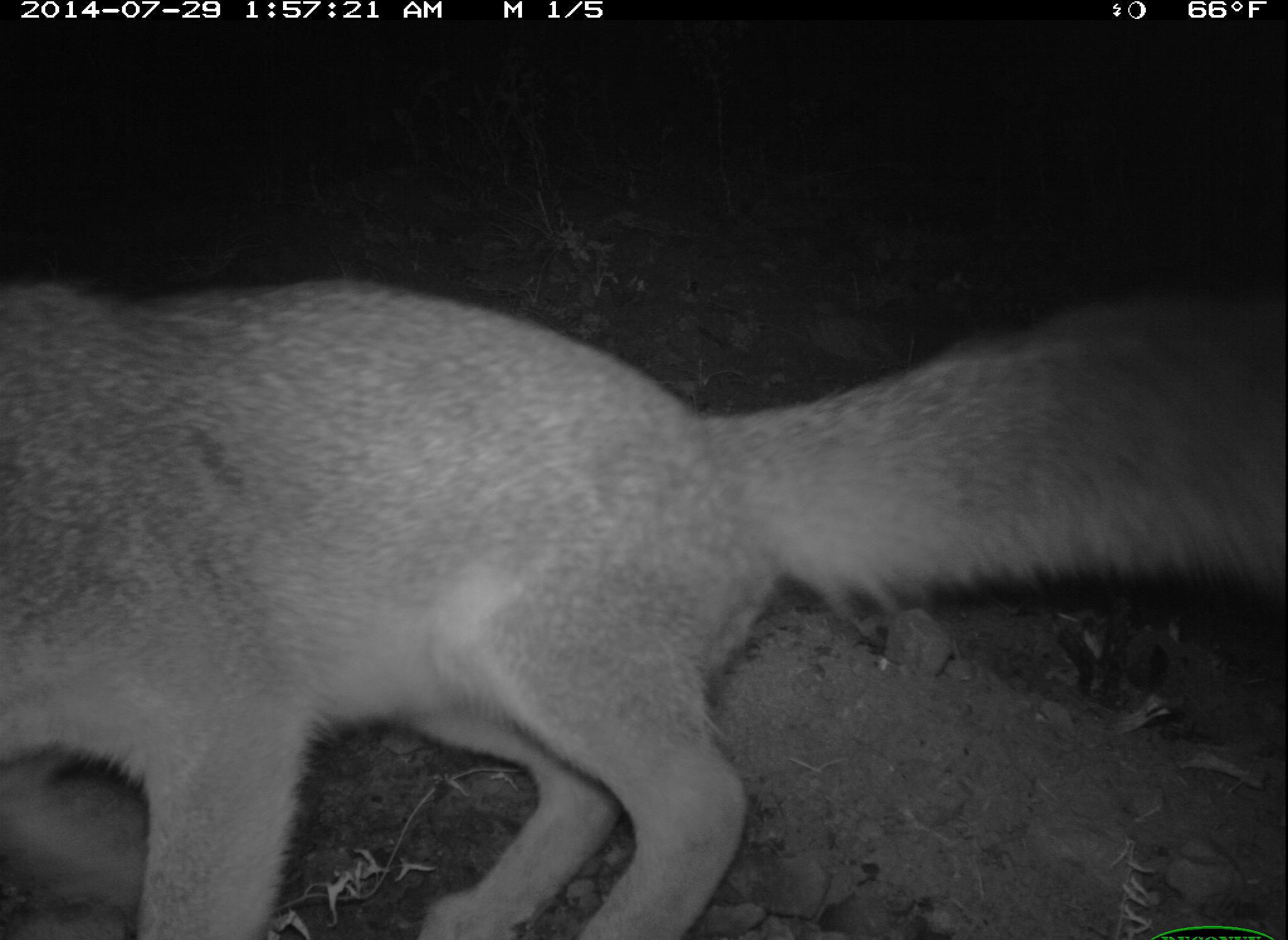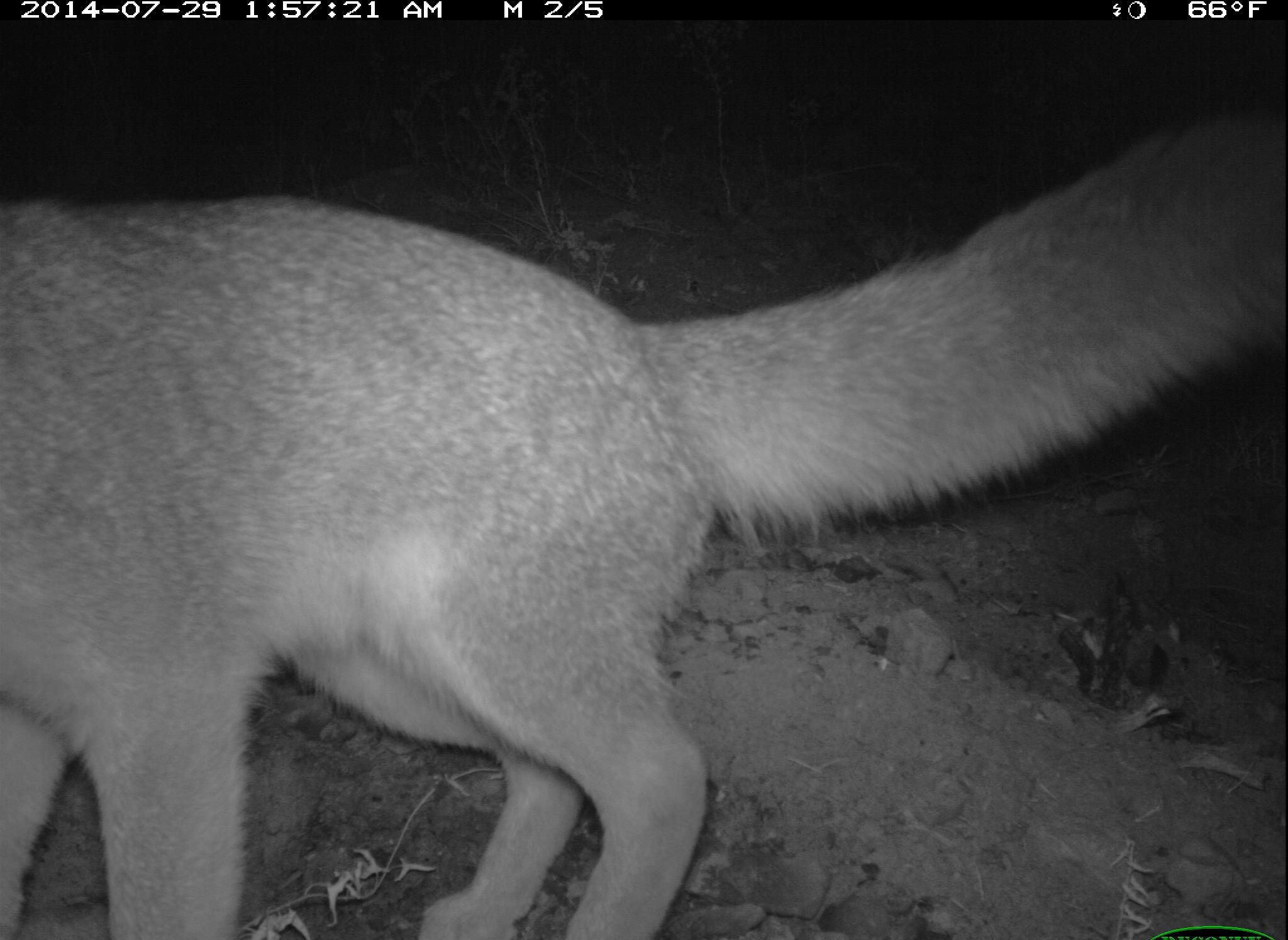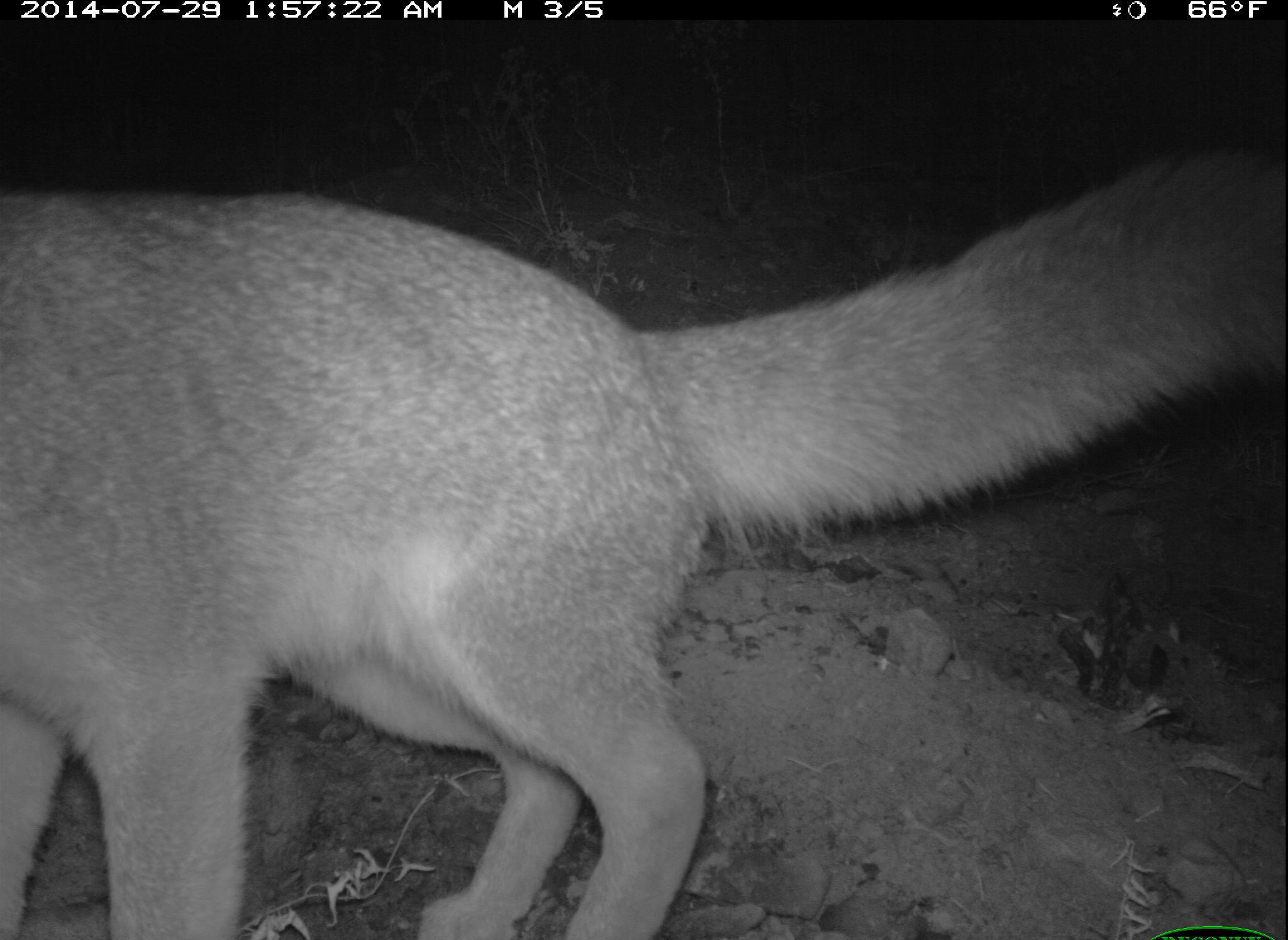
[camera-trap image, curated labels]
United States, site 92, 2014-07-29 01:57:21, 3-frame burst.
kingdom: Animalia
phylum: Chordata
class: Mammalia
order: Carnivora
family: Canidae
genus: Urocyon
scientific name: Urocyon cinereoargenteus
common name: gray fox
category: fox